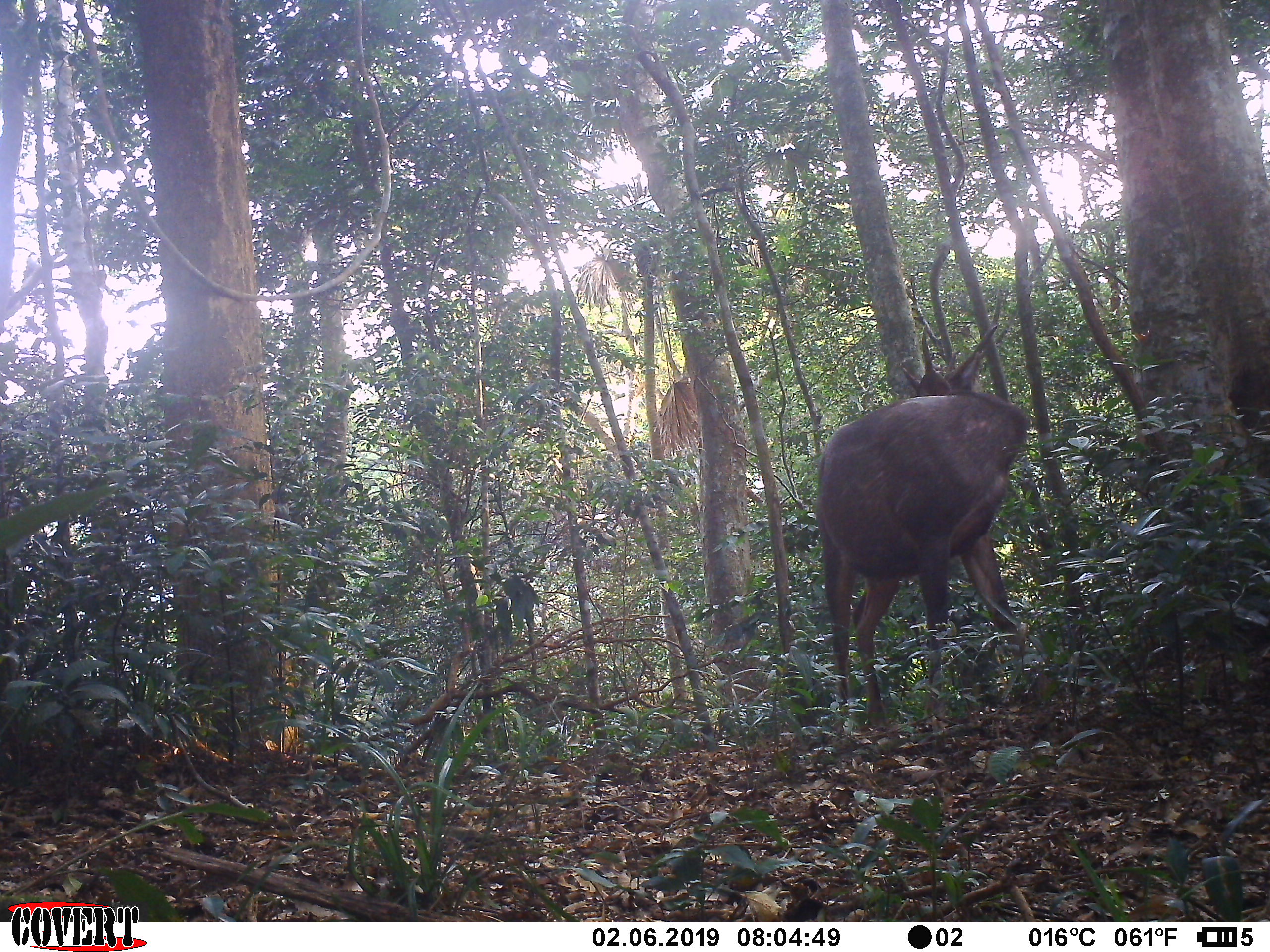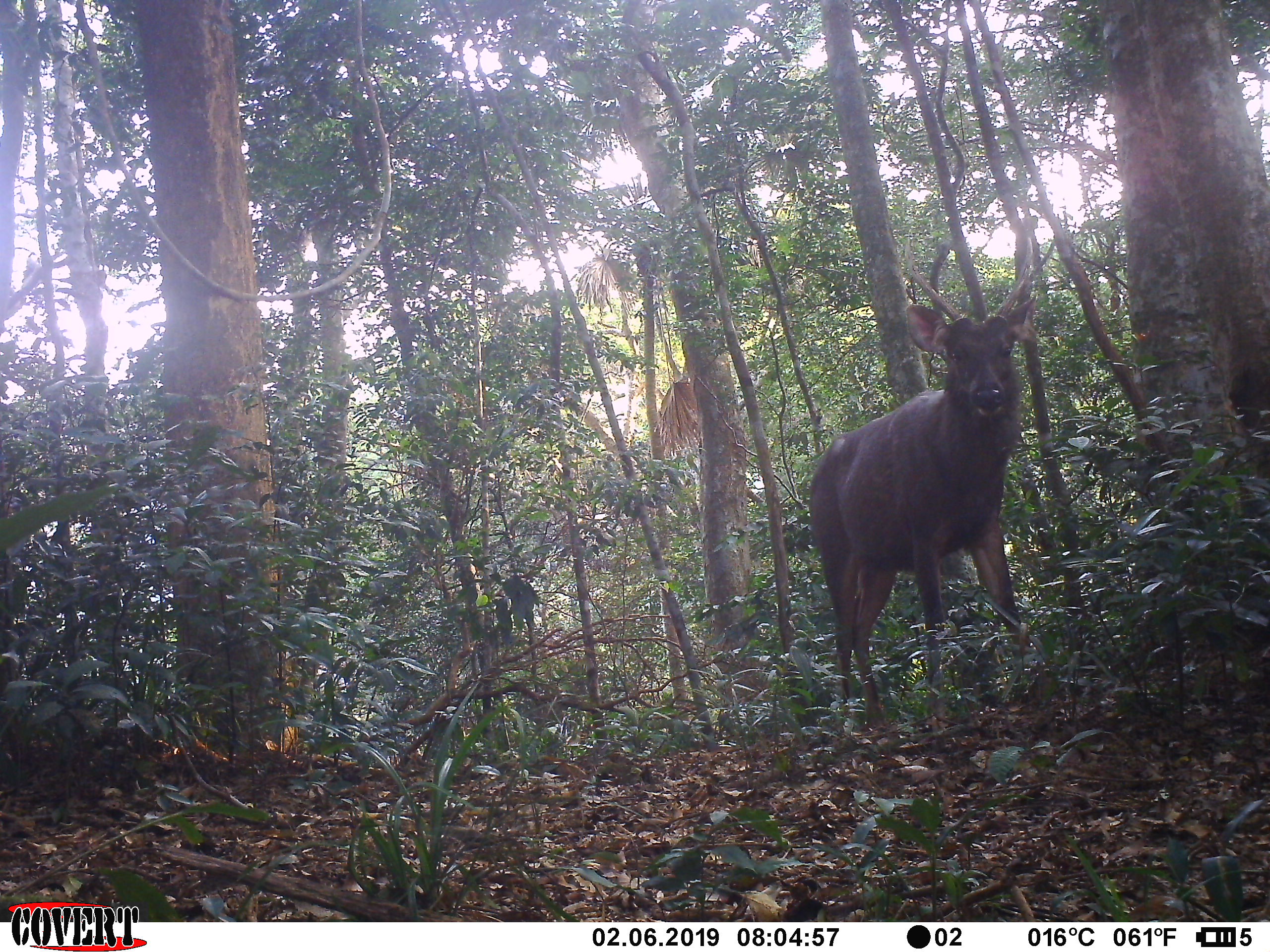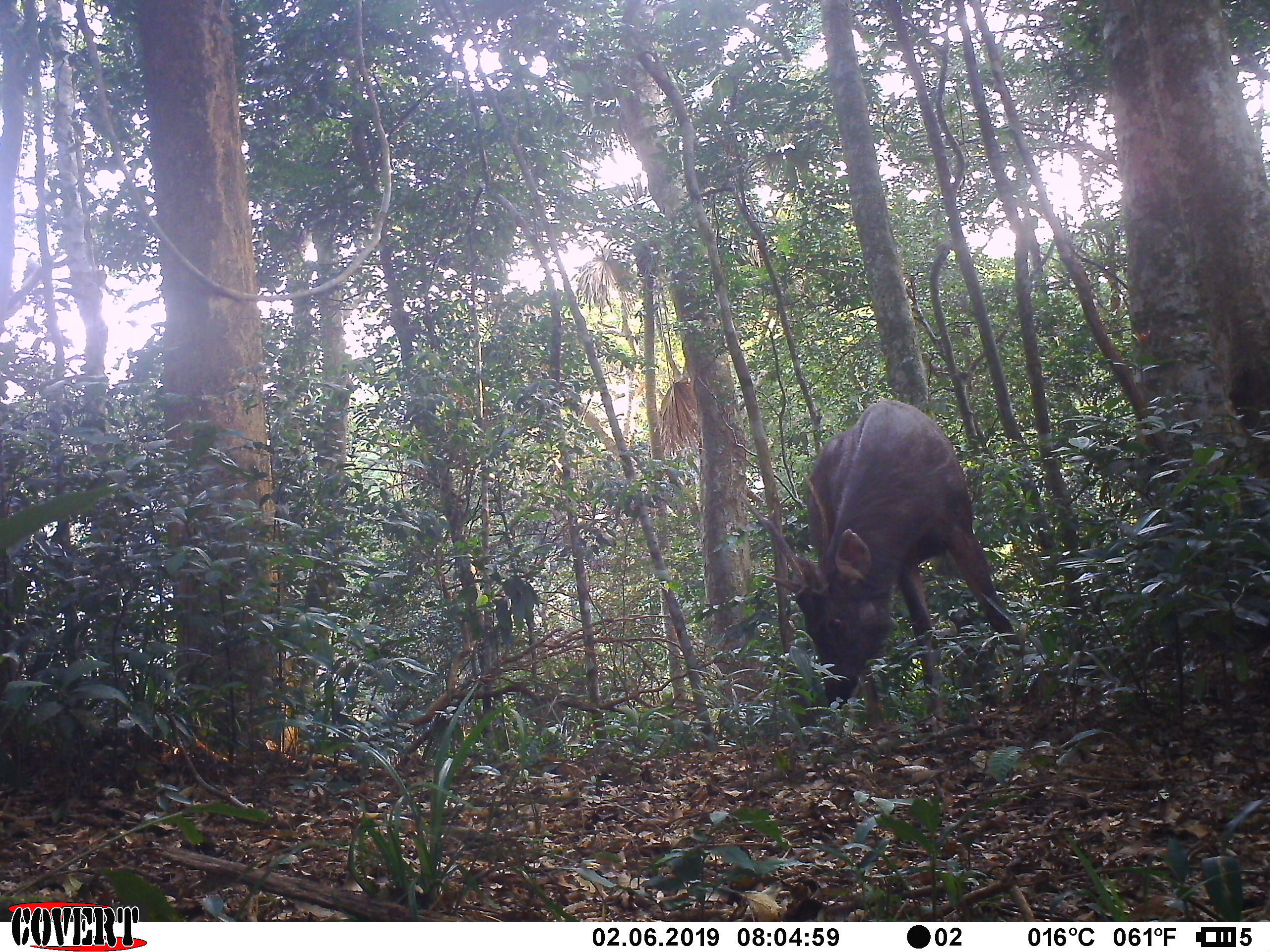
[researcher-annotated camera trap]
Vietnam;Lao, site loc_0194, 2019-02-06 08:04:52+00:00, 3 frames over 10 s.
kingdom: Animalia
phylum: Chordata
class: Mammalia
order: Artiodactyla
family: Cervidae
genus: Rusa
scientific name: Rusa unicolor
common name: sambar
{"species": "sambar (Rusa unicolor)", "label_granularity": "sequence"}